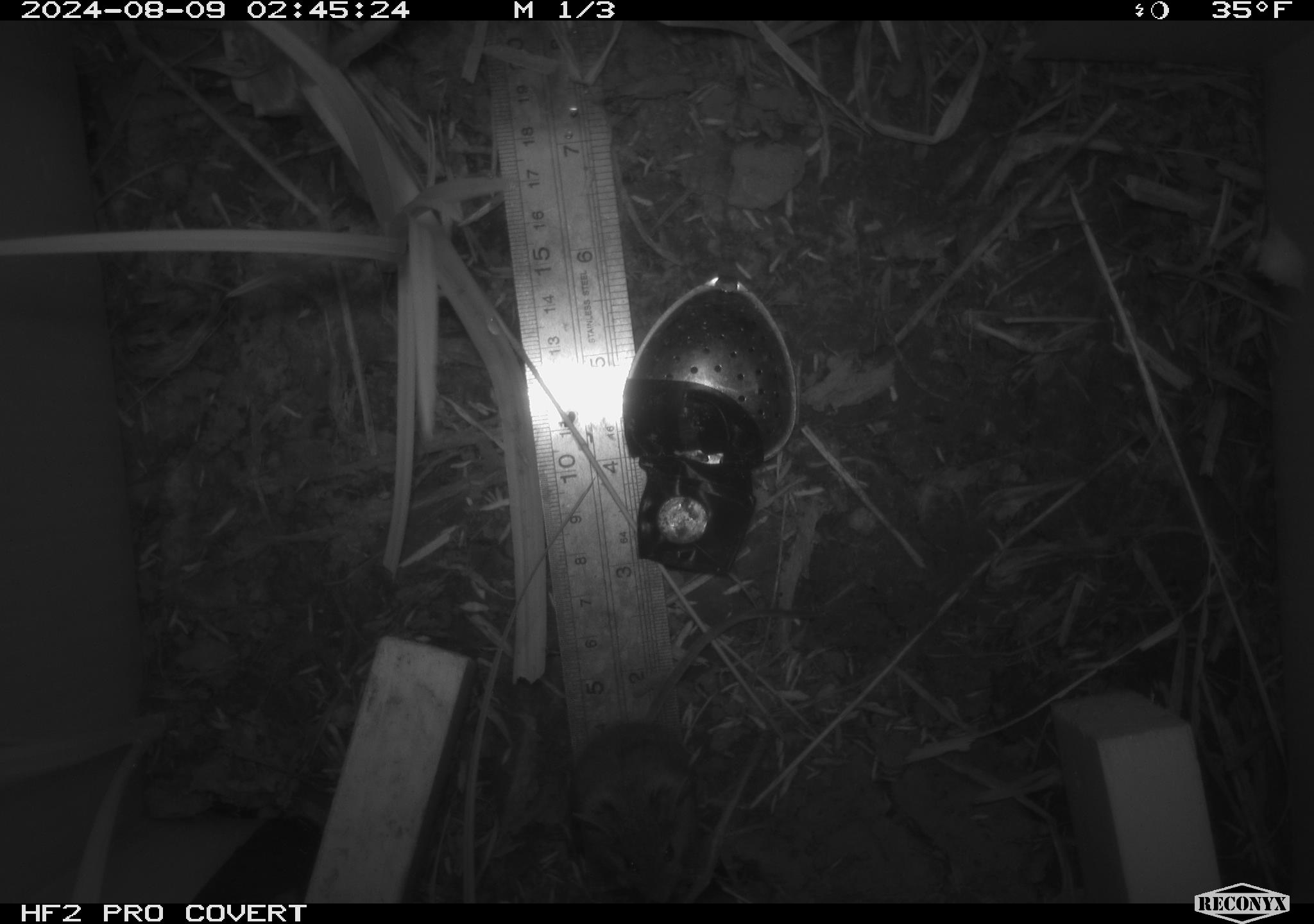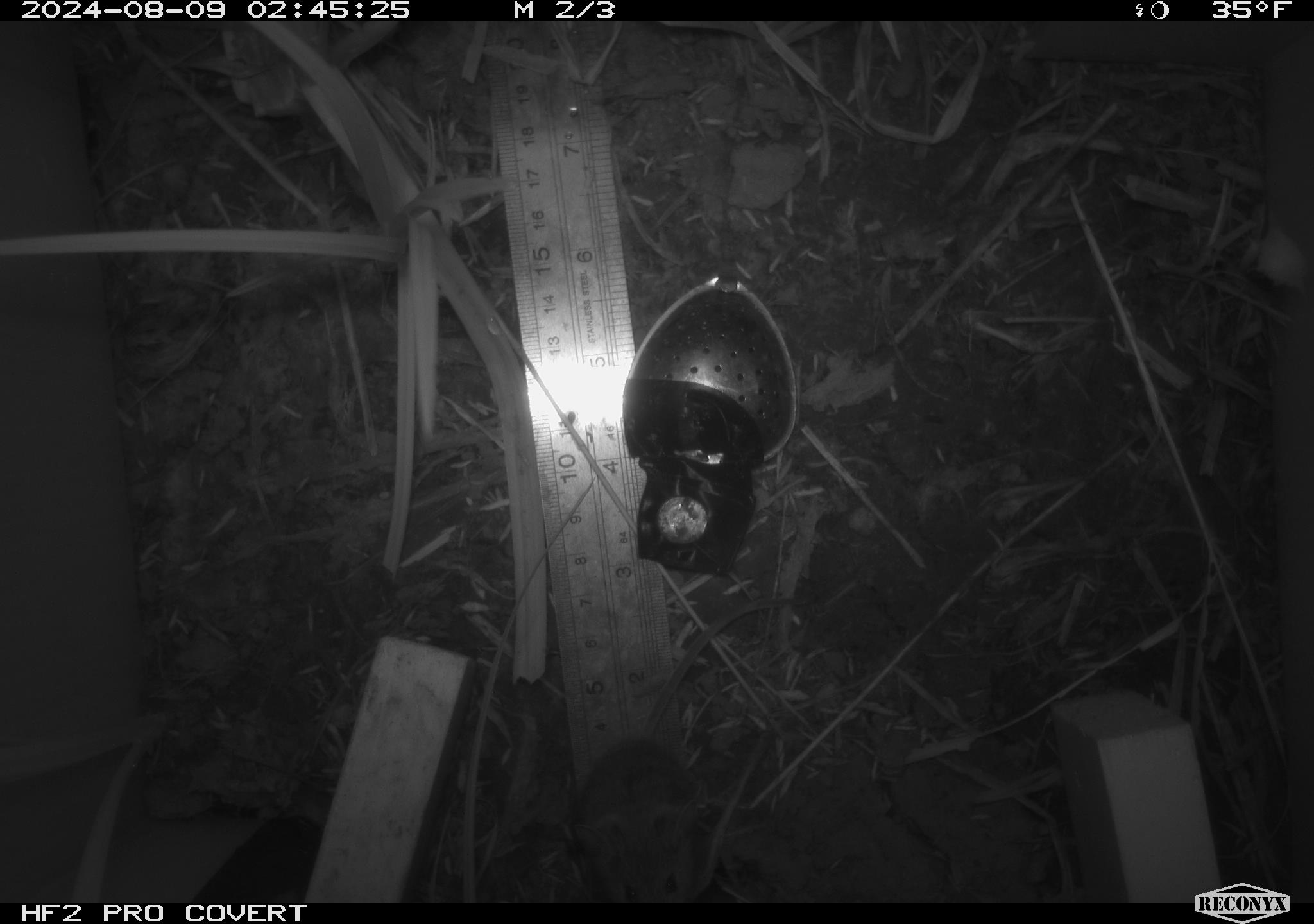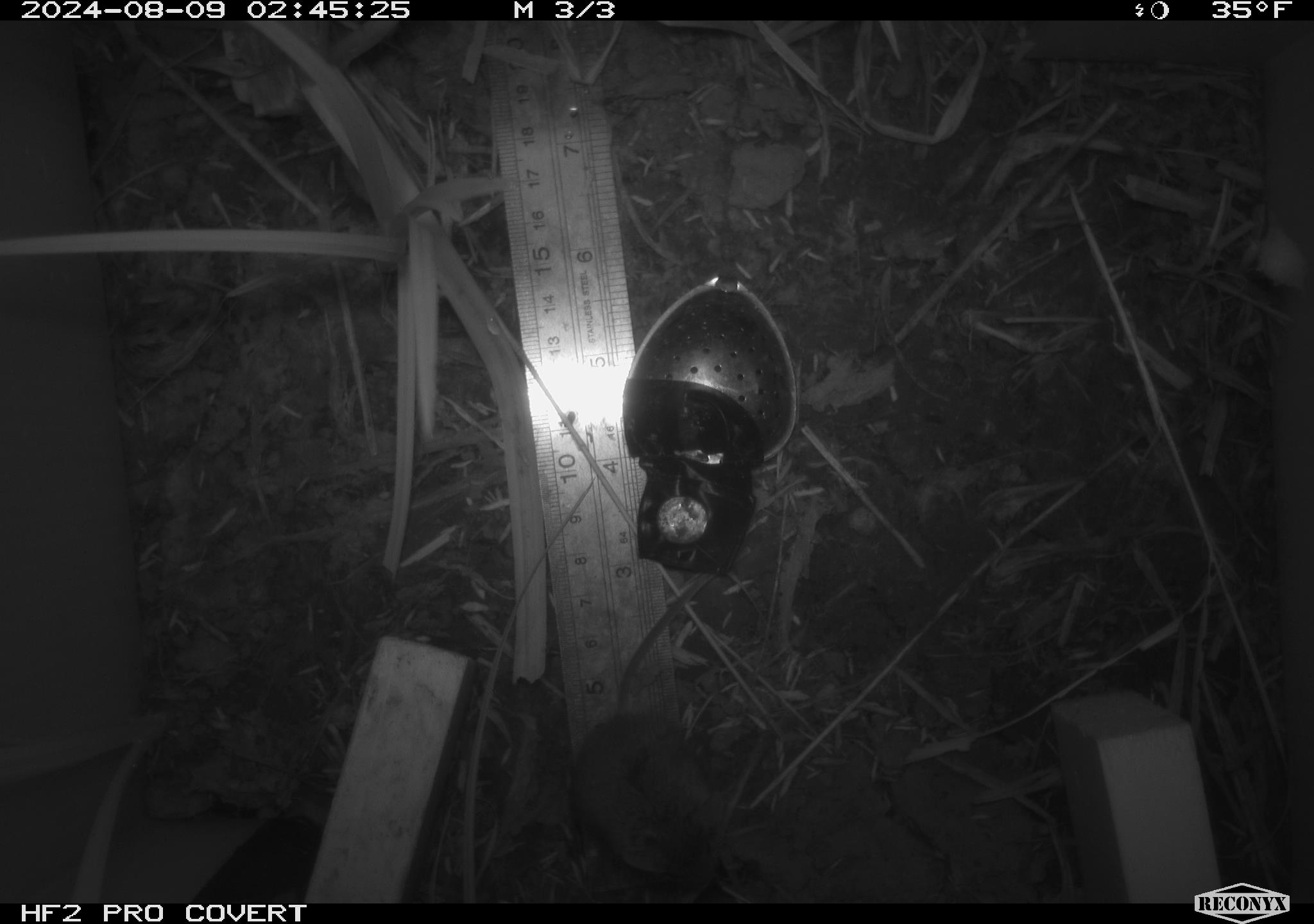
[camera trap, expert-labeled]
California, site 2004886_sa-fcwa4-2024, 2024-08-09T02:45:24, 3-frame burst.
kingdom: Animalia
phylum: Chordata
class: Mammalia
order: Rodentia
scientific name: Rodentia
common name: rodent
Rodent (Rodentia).